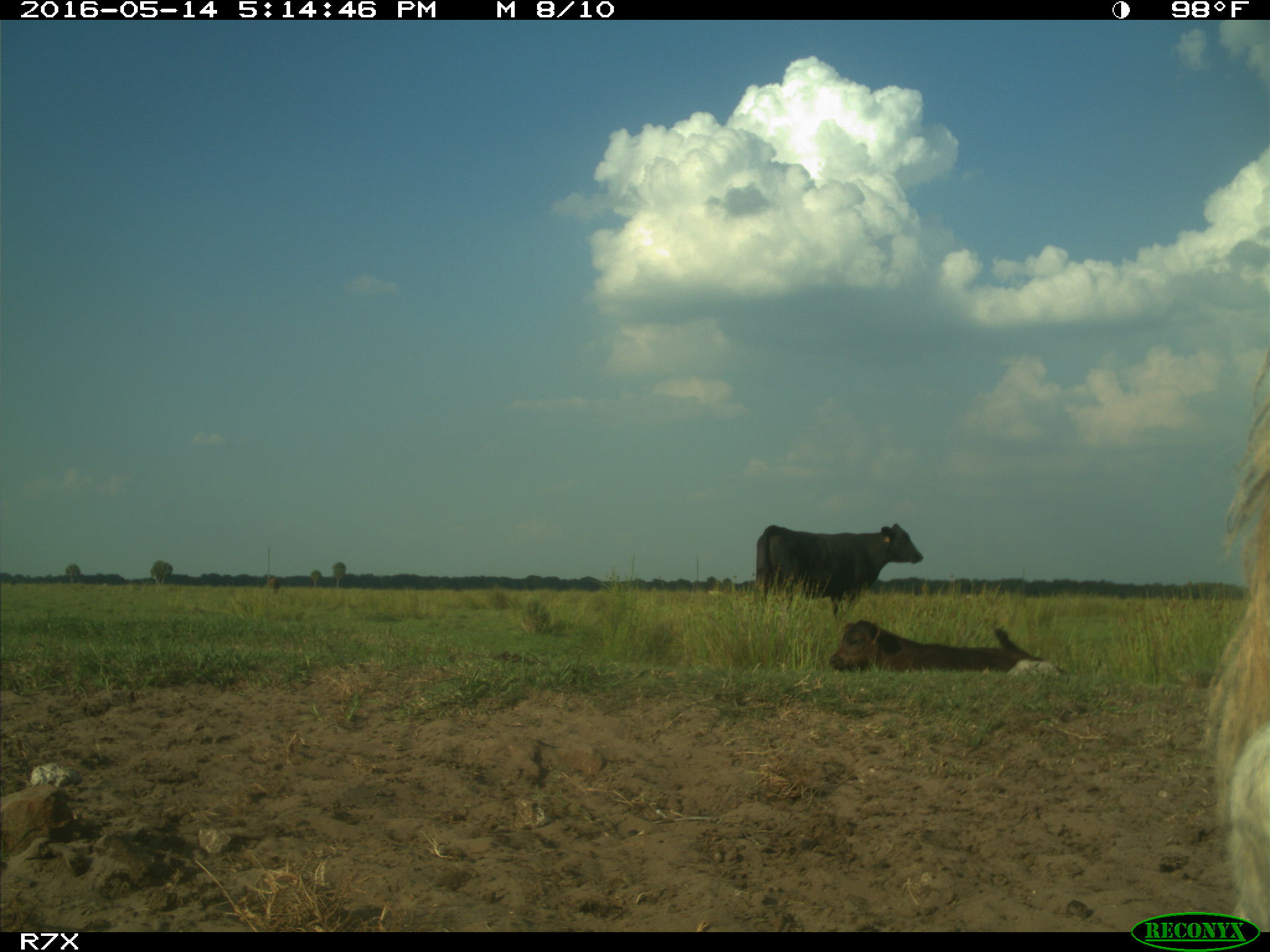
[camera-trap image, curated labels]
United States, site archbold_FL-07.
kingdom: Animalia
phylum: Chordata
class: Mammalia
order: Artiodactyla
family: Bovidae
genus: Bos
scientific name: Bos taurus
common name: domestic cow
Bos taurus (domestic cow).